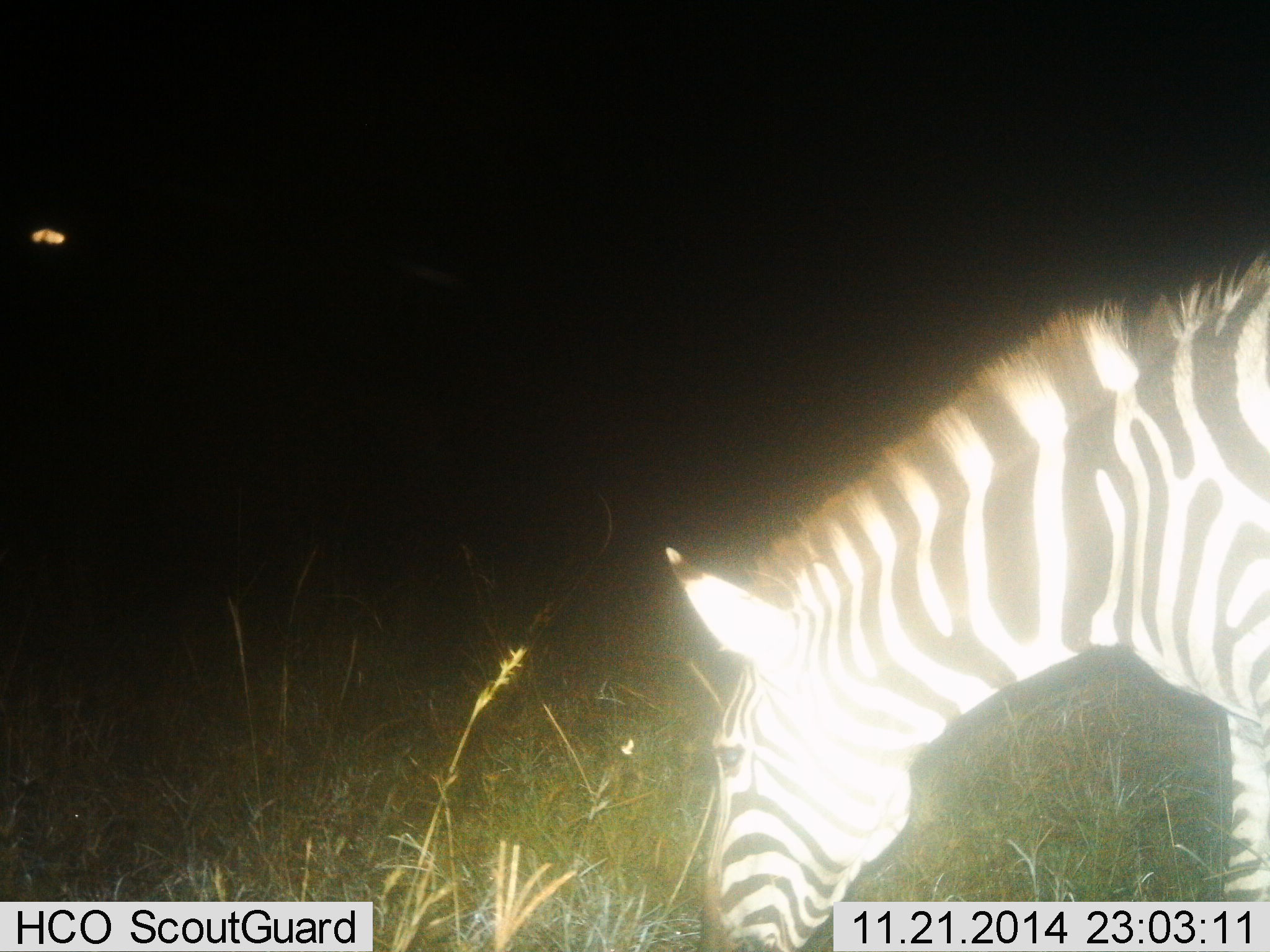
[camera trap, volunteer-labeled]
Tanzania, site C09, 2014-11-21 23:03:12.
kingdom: Animalia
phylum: Chordata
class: Mammalia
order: Perissodactyla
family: Equidae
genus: Equus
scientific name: Equus quagga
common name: plains zebra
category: zebra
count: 1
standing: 20%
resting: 10%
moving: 10%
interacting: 0%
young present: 0%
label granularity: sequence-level